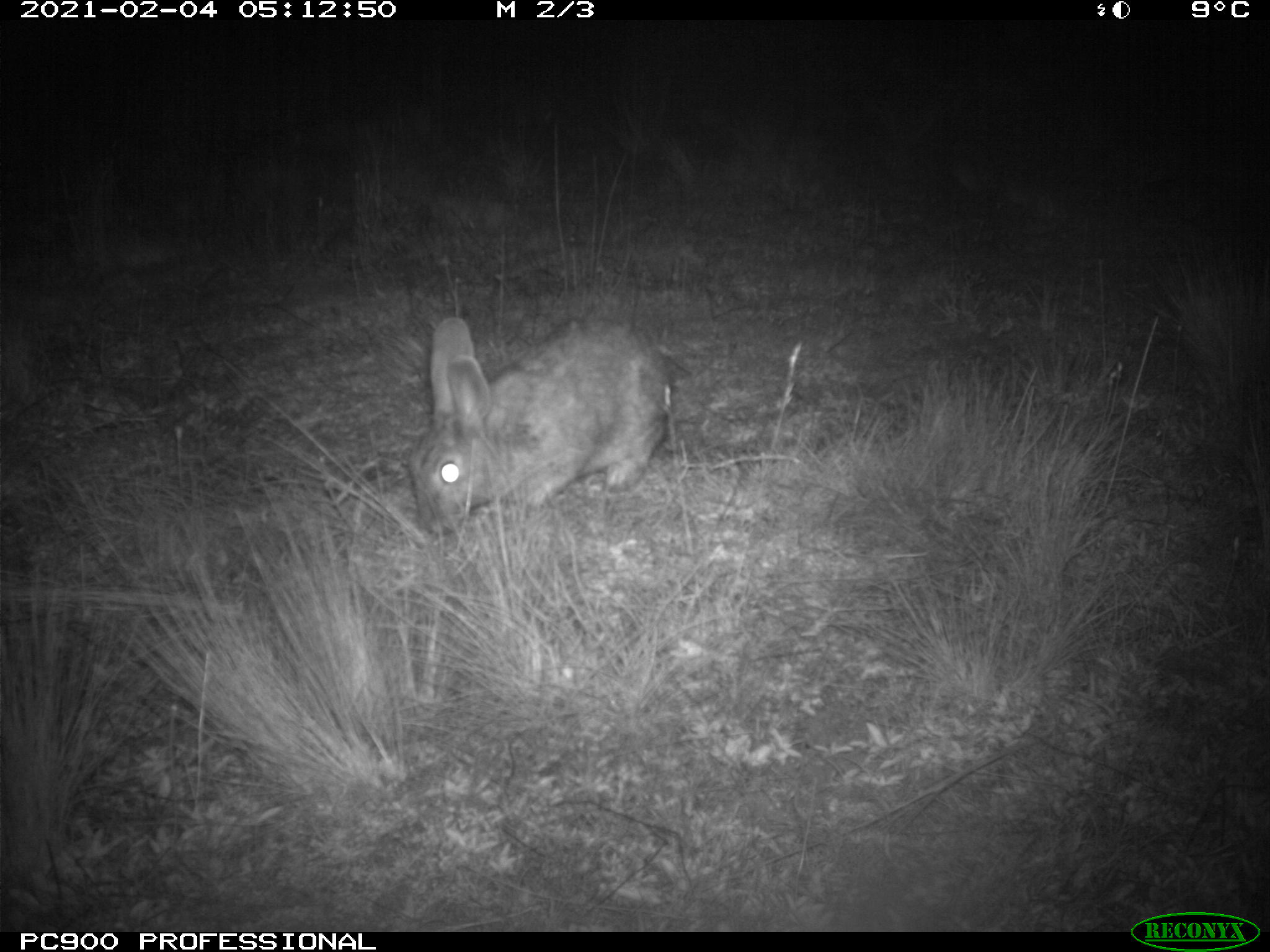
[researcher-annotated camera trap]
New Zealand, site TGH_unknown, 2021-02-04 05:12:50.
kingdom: Animalia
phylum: Chordata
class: Mammalia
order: Lagomorpha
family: Leporidae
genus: Oryctolagus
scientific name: Oryctolagus cuniculus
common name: european rabbit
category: rabbit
Rabbit (european rabbit) (Oryctolagus cuniculus).